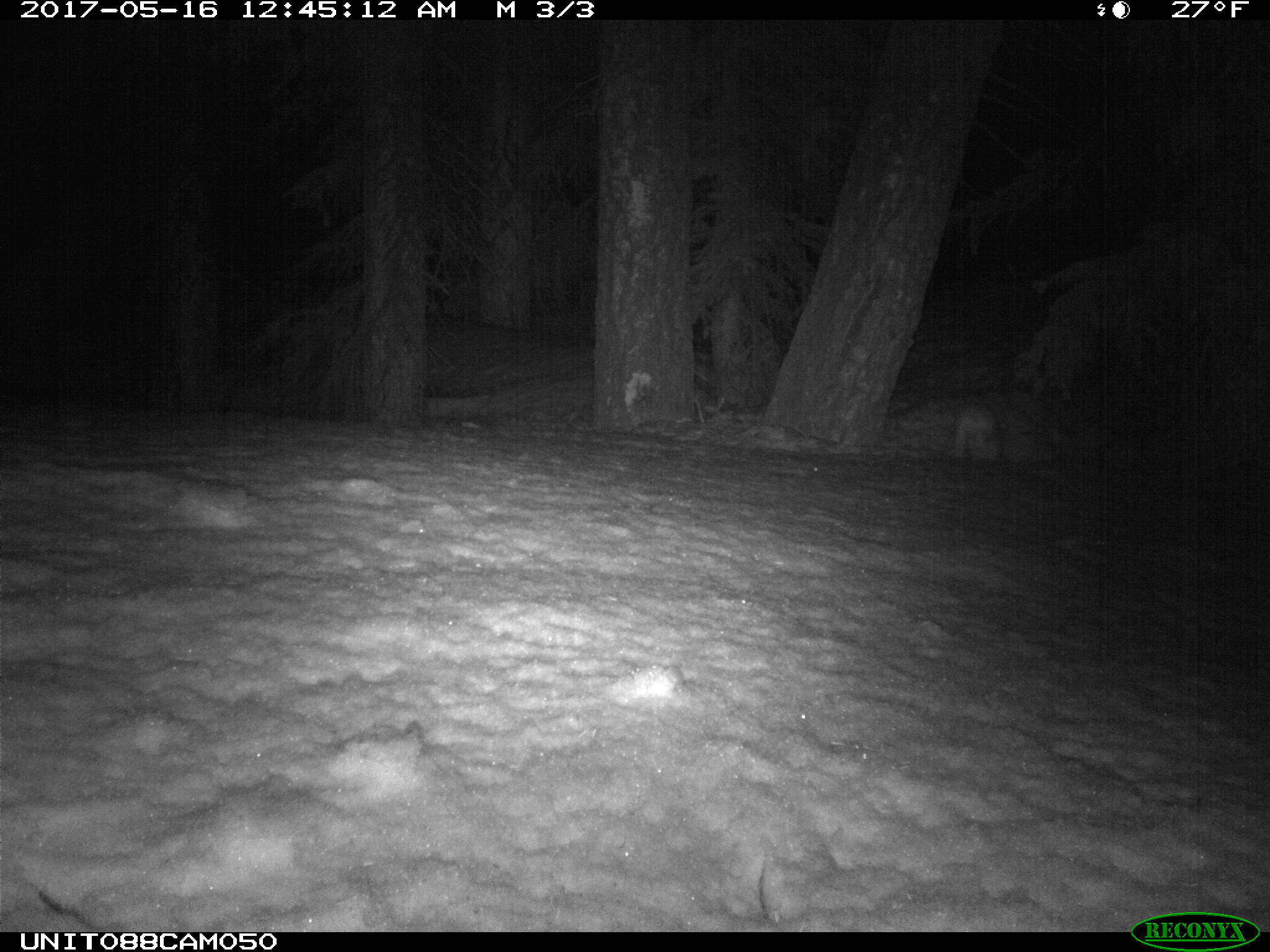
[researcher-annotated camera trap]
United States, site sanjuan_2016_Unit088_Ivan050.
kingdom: Animalia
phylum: Chordata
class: Mammalia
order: Lagomorpha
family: Leporidae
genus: Lepus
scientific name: Lepus americanus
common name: snowshoe hare